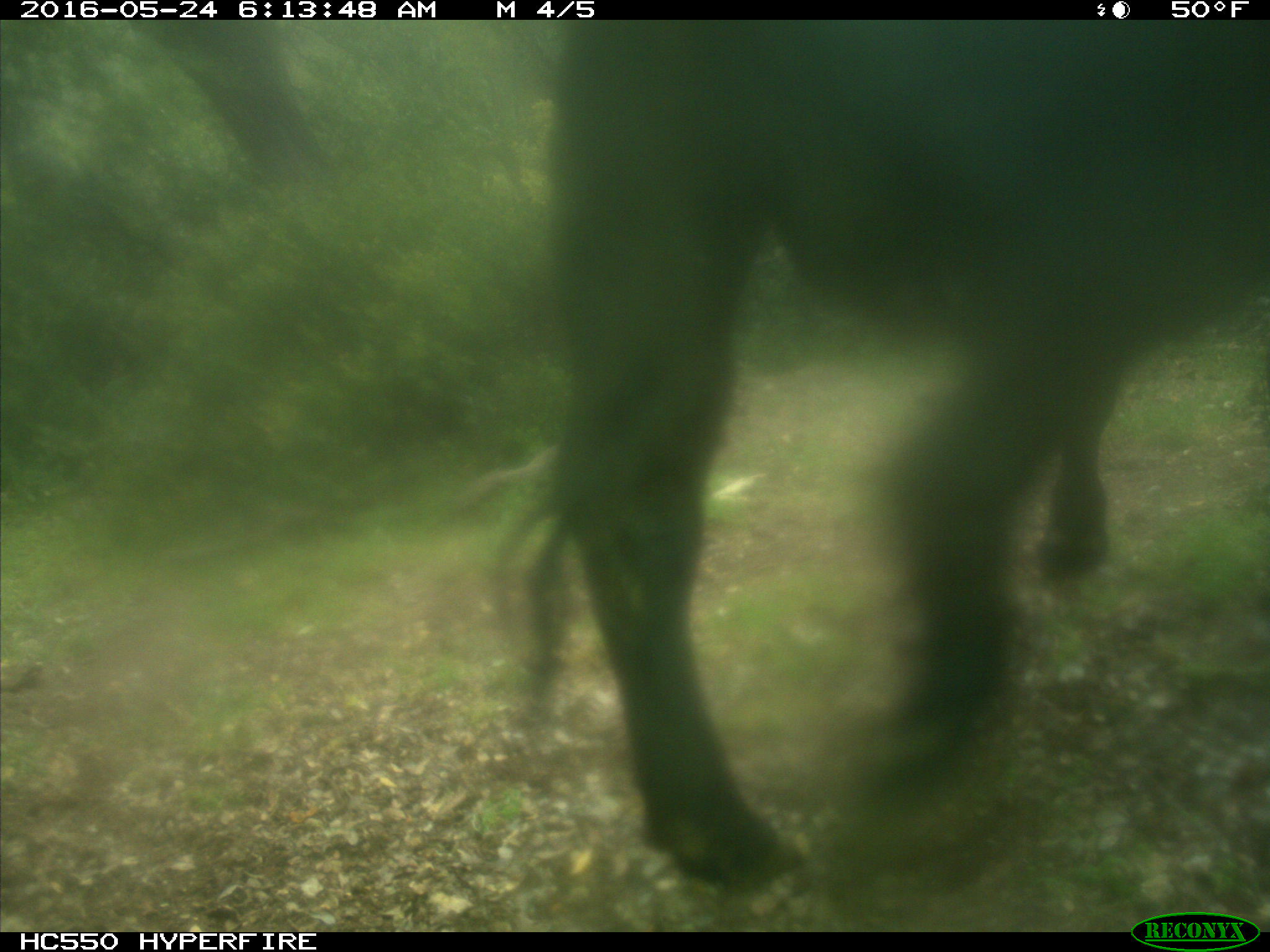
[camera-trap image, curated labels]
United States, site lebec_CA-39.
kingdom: Animalia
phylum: Chordata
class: Mammalia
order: Artiodactyla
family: Bovidae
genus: Bos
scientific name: Bos taurus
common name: domestic cow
Bos taurus (domestic cow).